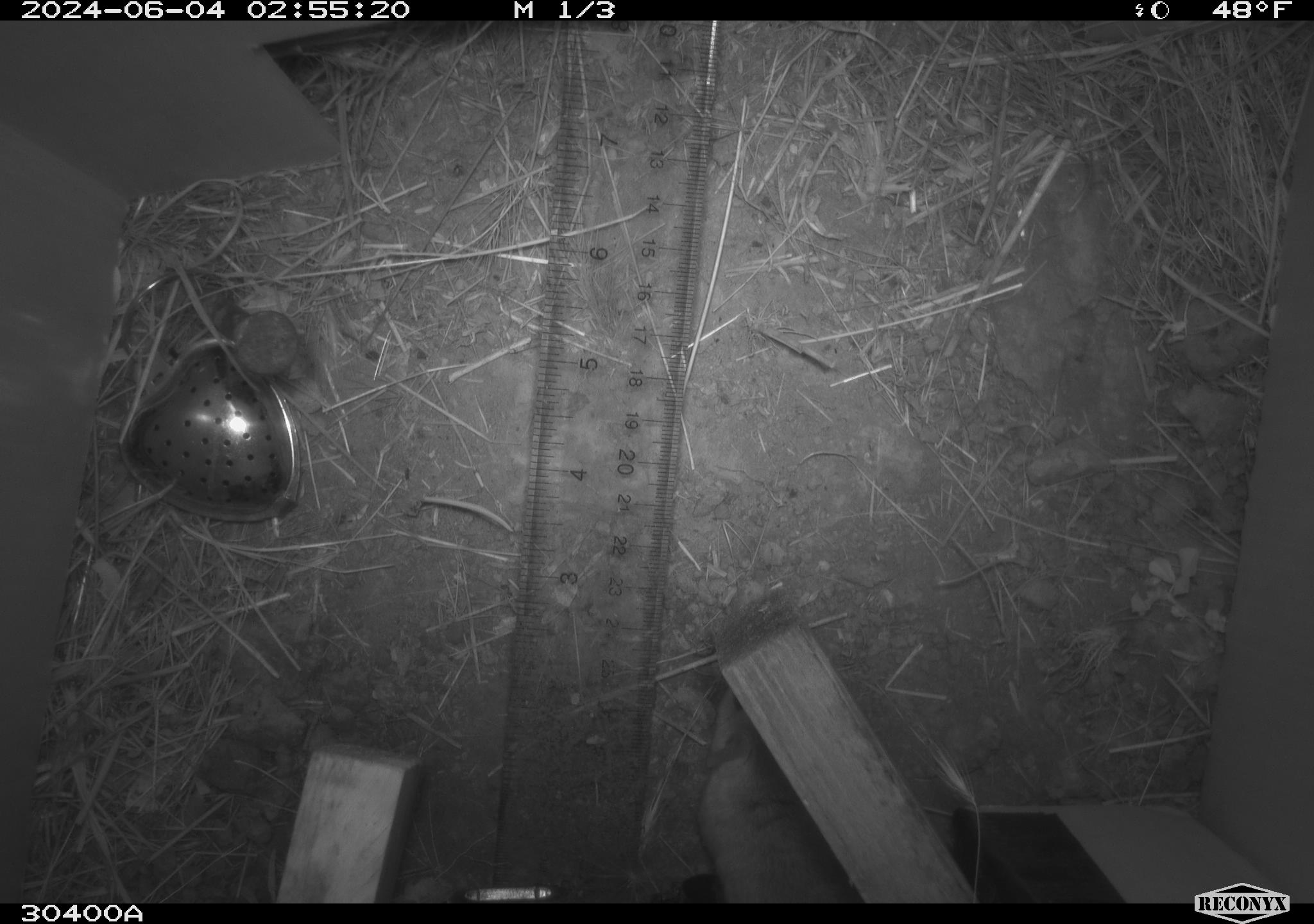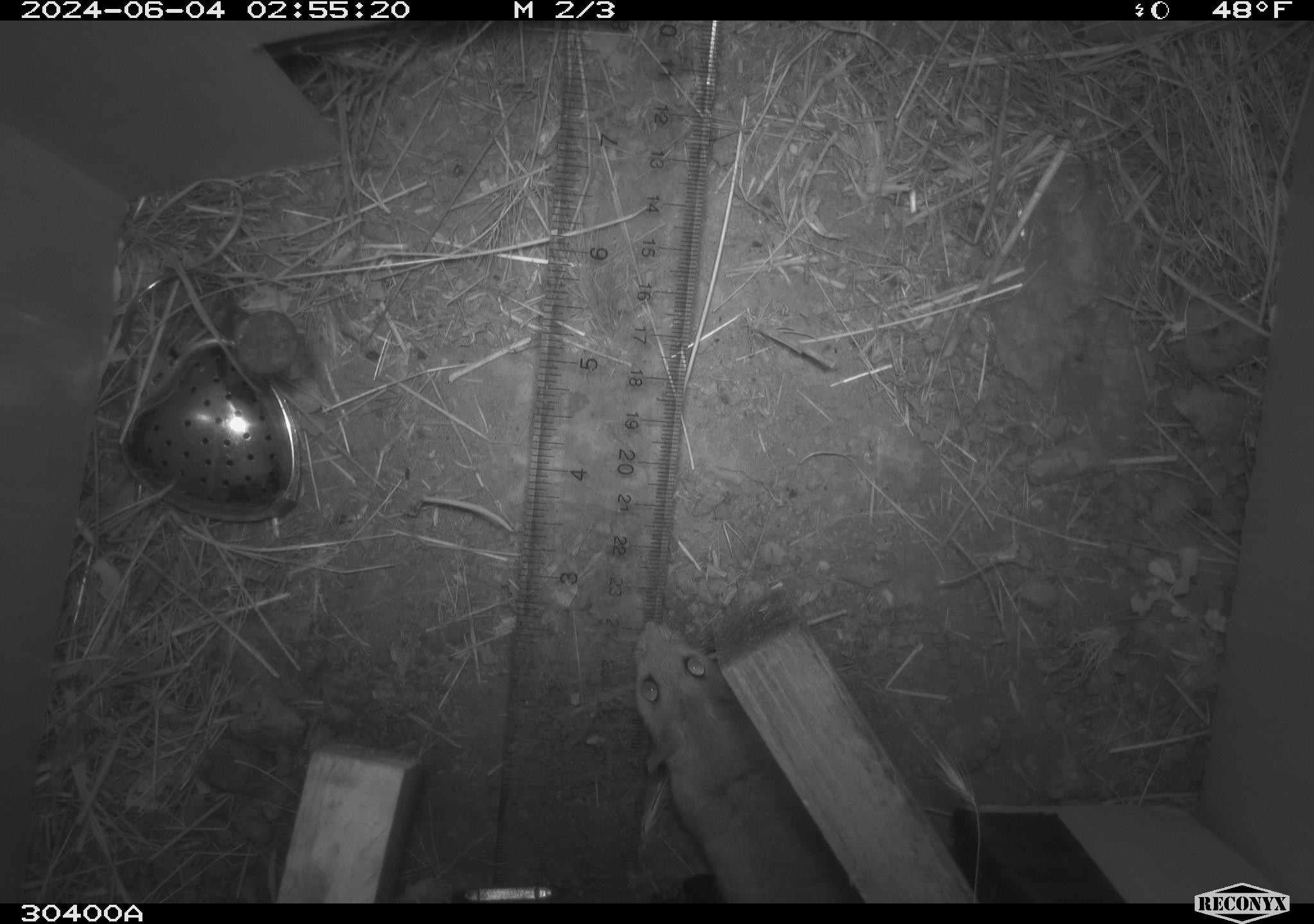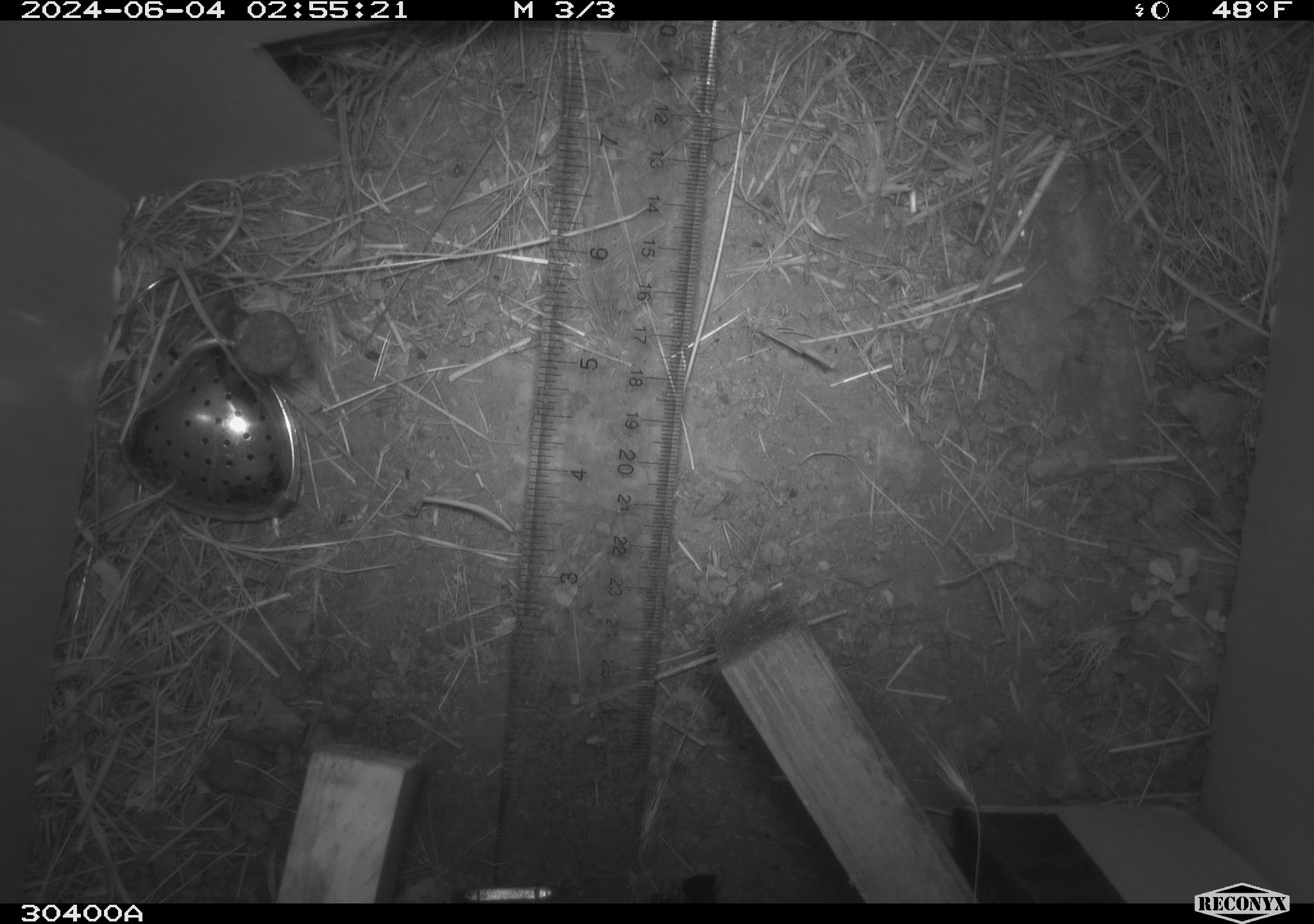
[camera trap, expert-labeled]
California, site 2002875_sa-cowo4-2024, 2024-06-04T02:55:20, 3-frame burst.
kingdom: Animalia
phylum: Chordata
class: Mammalia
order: Rodentia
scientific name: Rodentia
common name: rodent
Rodent (Rodentia).